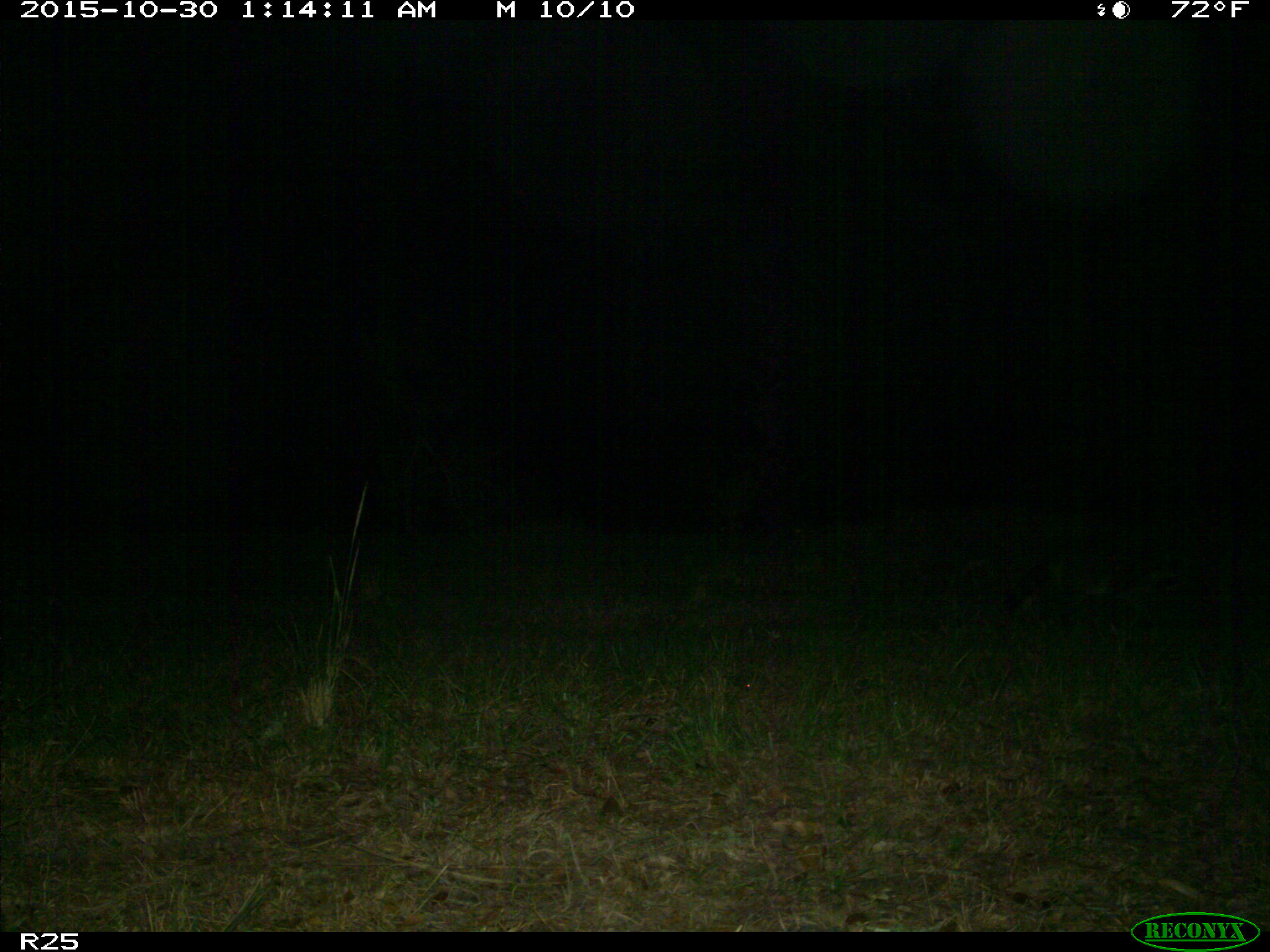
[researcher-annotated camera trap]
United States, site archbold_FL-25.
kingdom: Animalia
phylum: Chordata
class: Mammalia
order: Carnivora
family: Procyonidae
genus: Procyon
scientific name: Procyon lotor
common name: common raccoon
Procyon lotor (common raccoon).